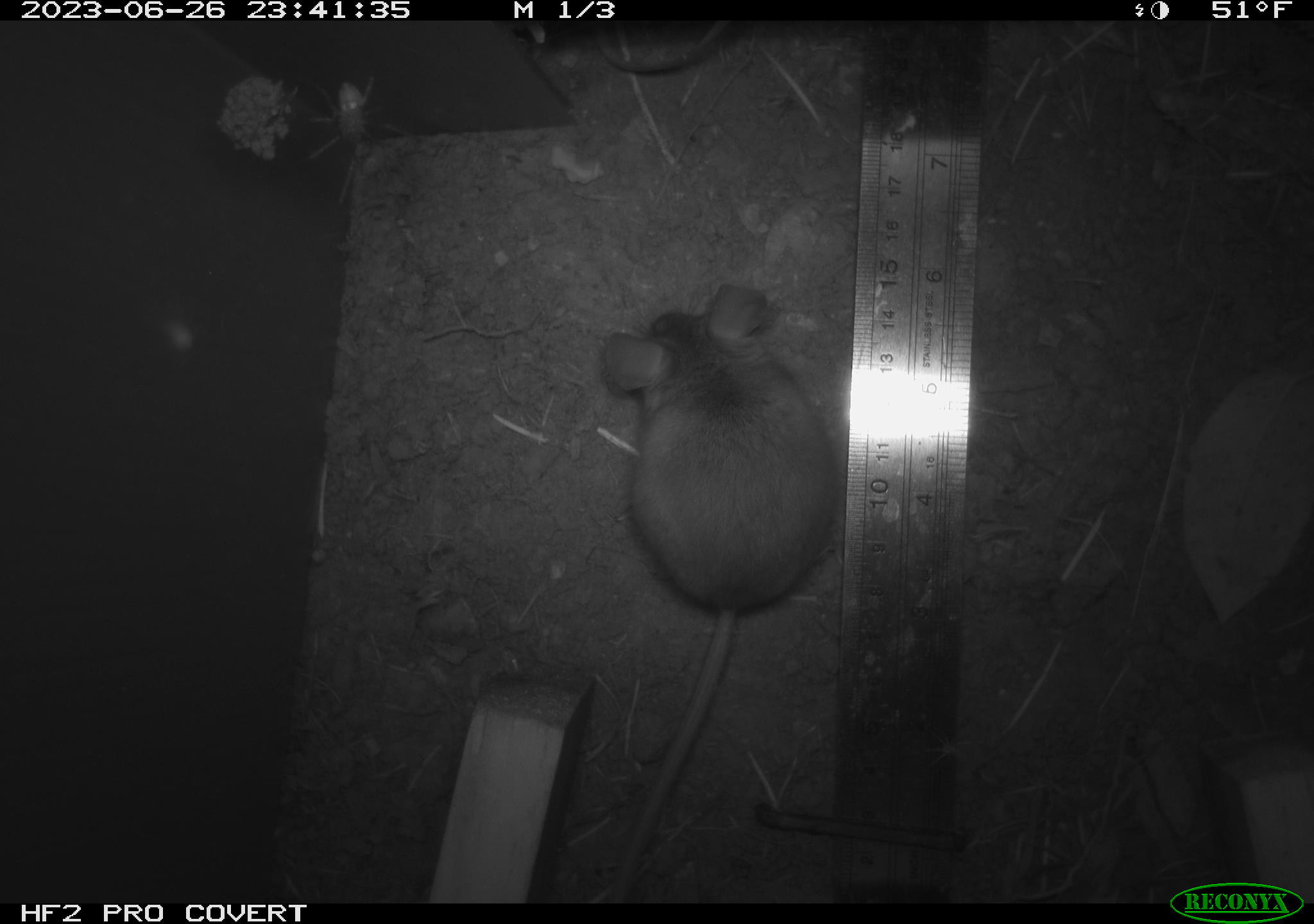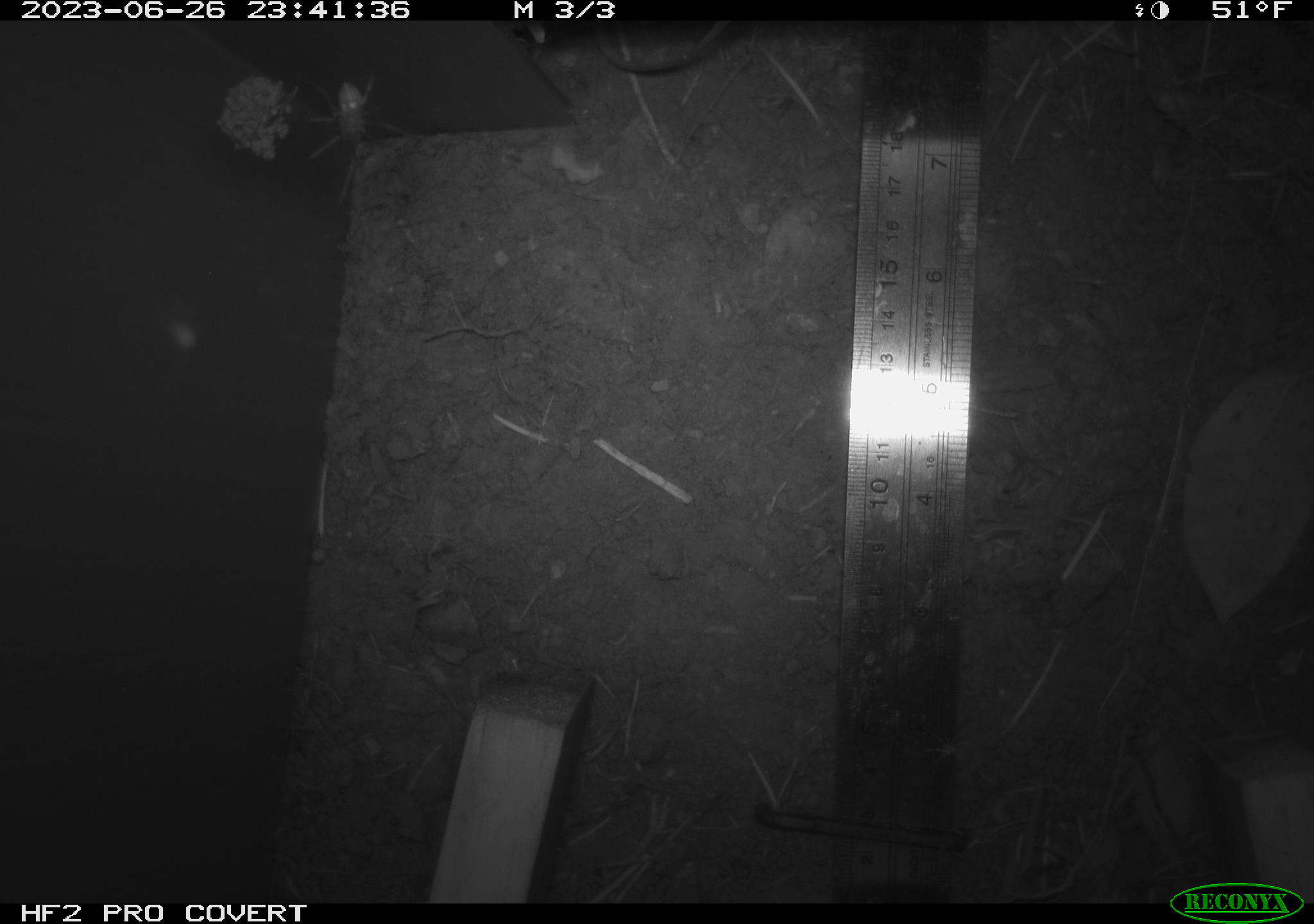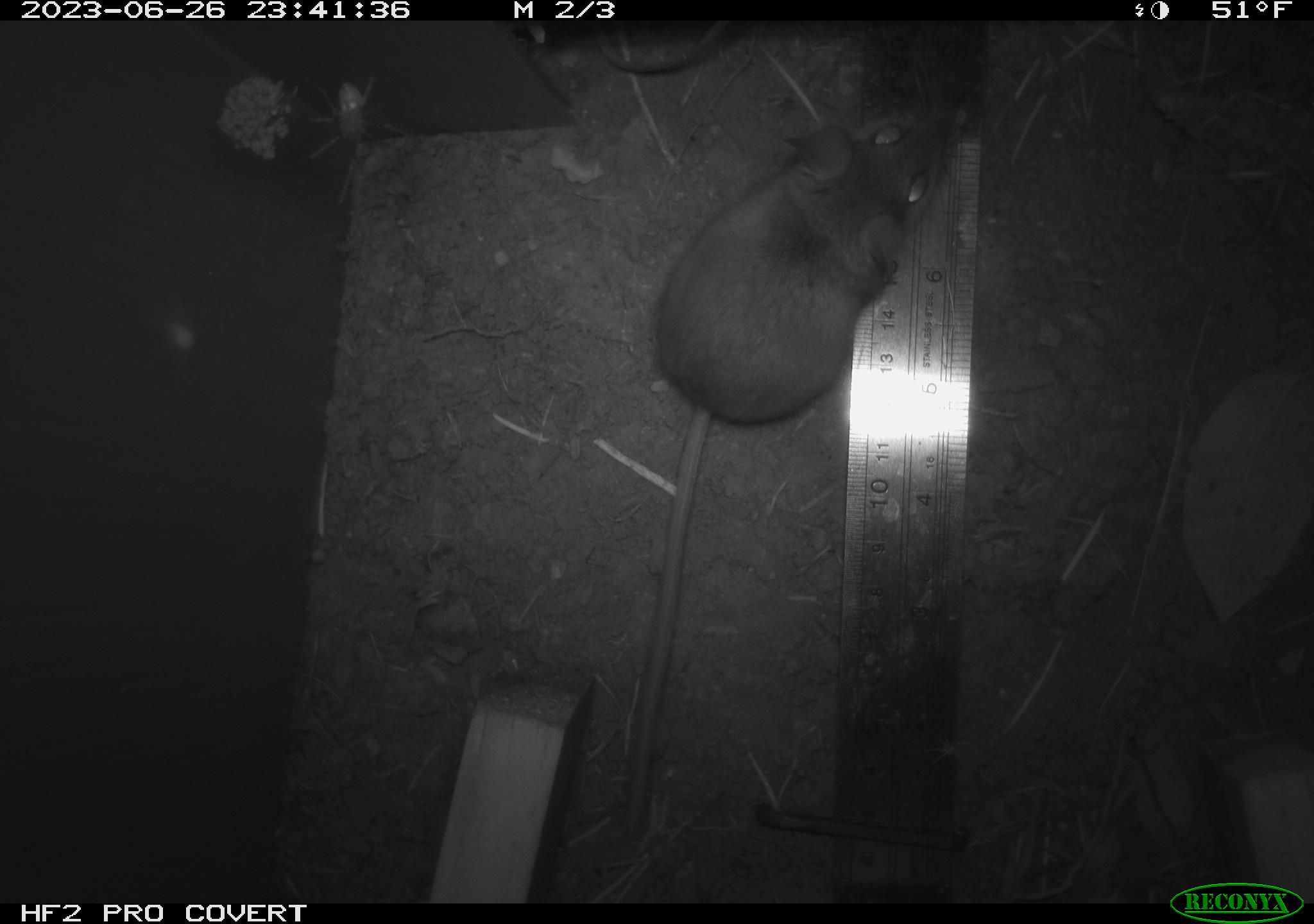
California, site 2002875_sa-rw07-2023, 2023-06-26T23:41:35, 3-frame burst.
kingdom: Animalia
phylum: Chordata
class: Mammalia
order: Rodentia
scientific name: Rodentia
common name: mouse species